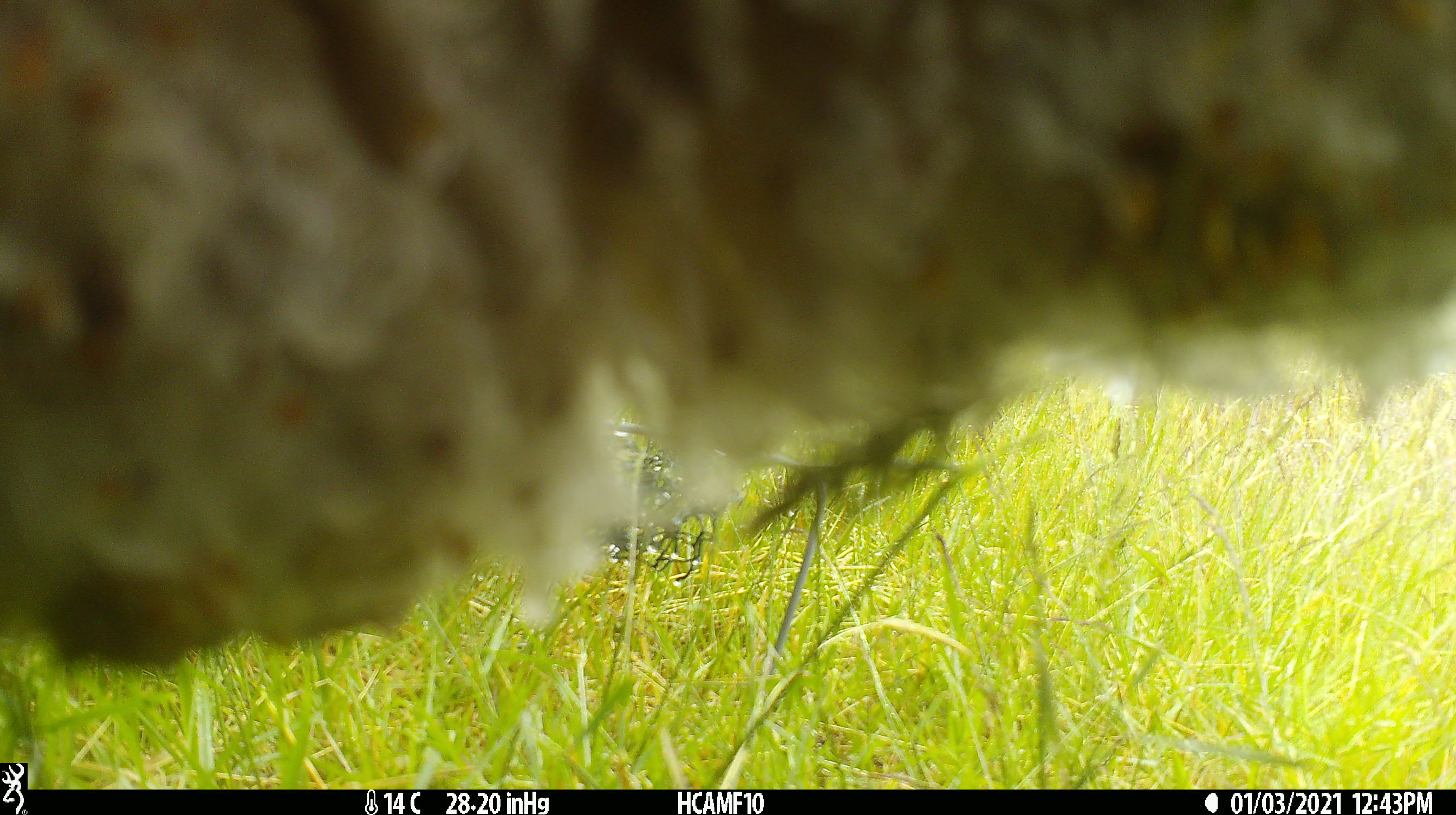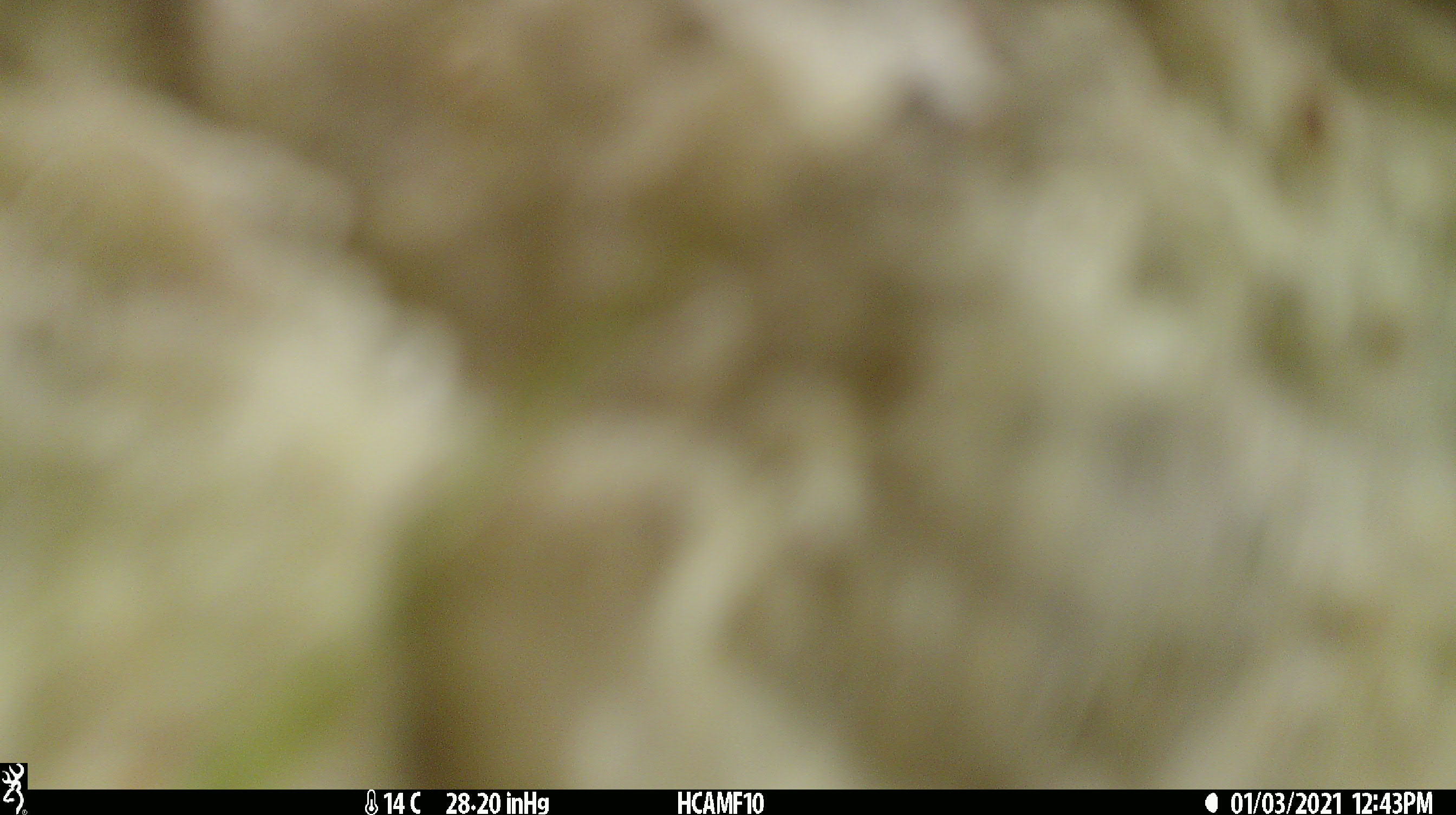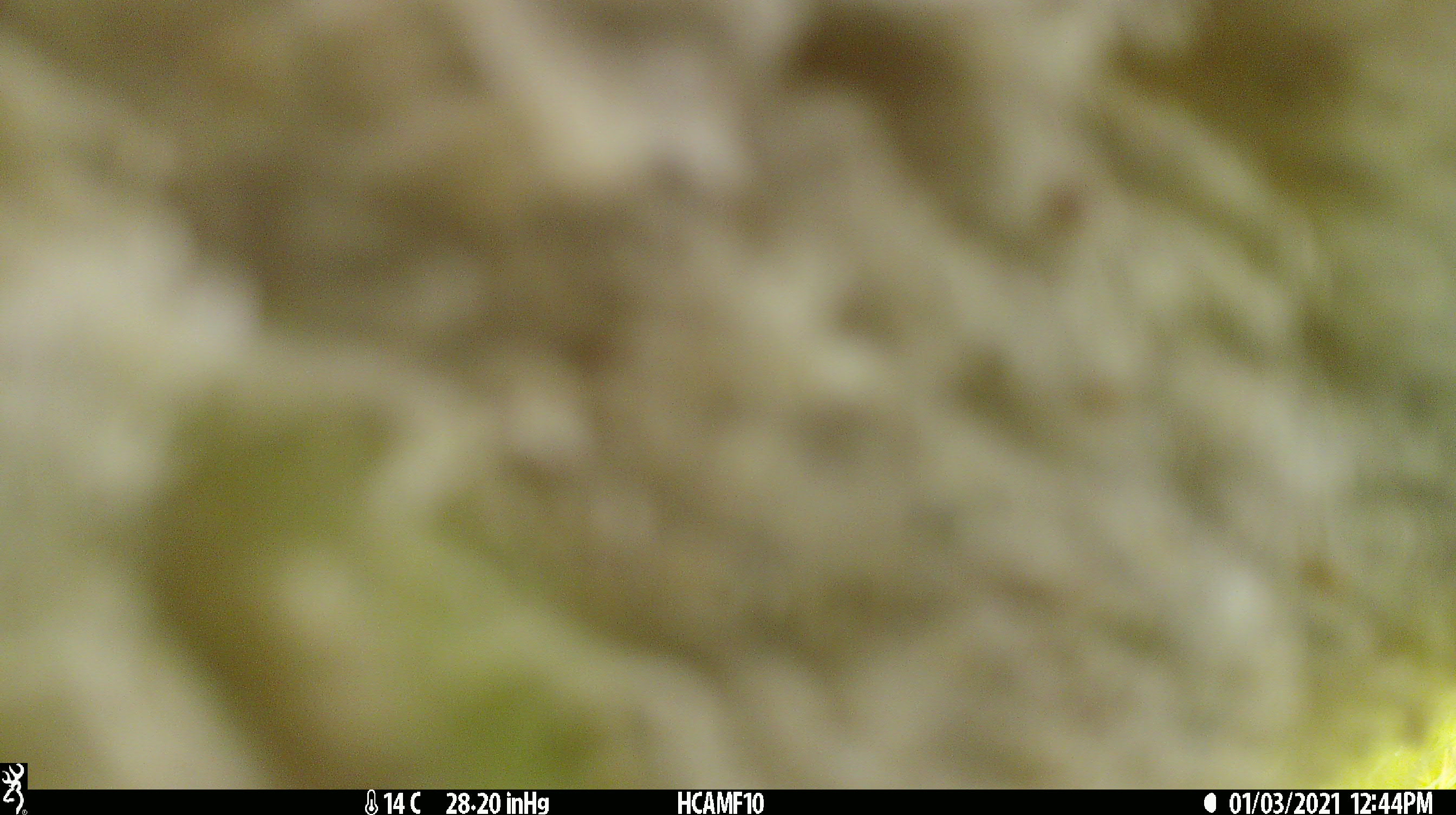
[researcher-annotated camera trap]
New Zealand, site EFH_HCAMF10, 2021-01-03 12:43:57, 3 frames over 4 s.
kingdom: Animalia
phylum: Chordata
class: Mammalia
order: Artiodactyla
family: Bovidae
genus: Ovis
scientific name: Ovis aries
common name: domestic sheep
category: sheep